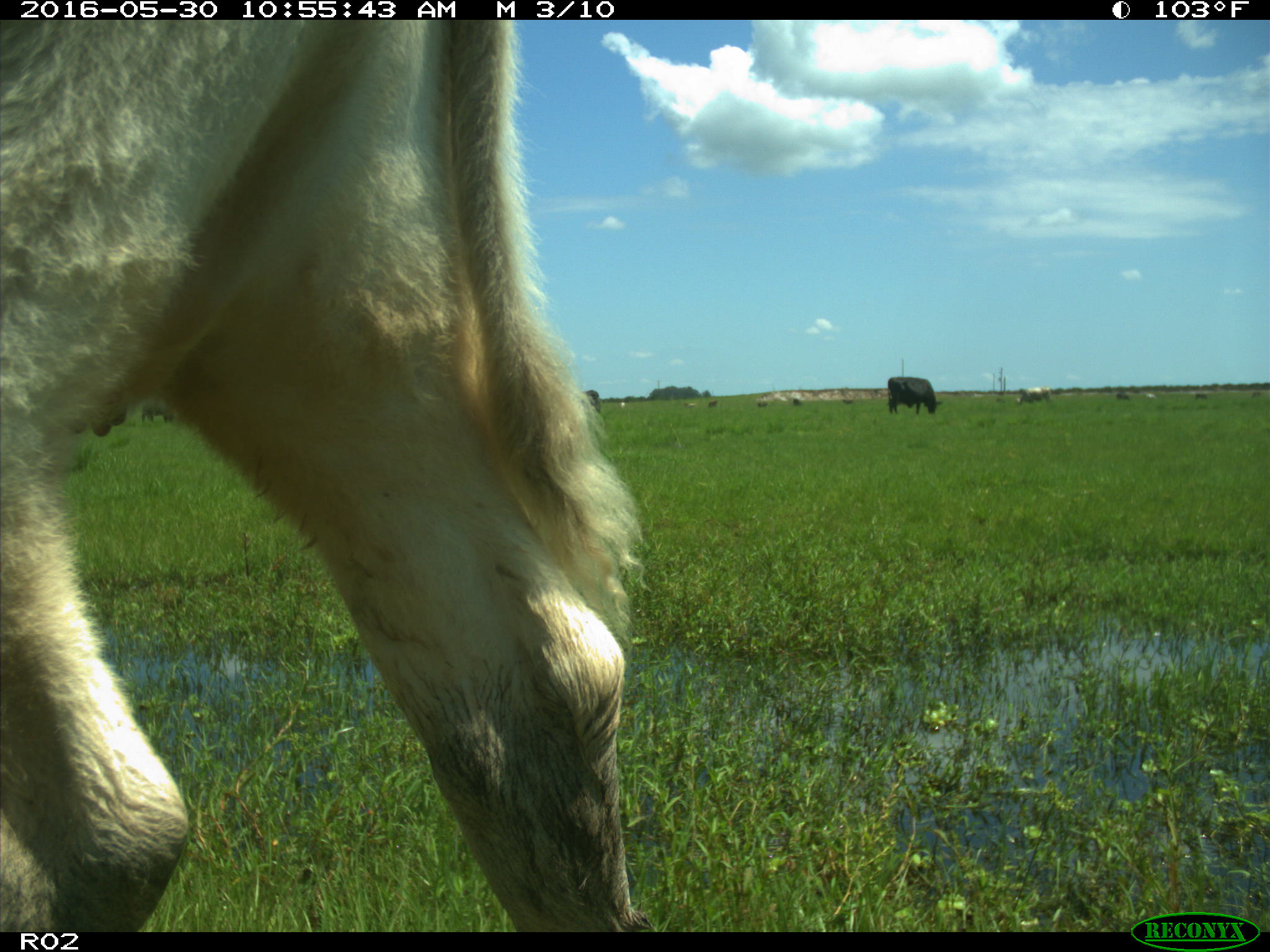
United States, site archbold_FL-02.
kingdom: Animalia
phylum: Chordata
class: Mammalia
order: Artiodactyla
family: Bovidae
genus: Bos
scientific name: Bos taurus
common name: domestic cow